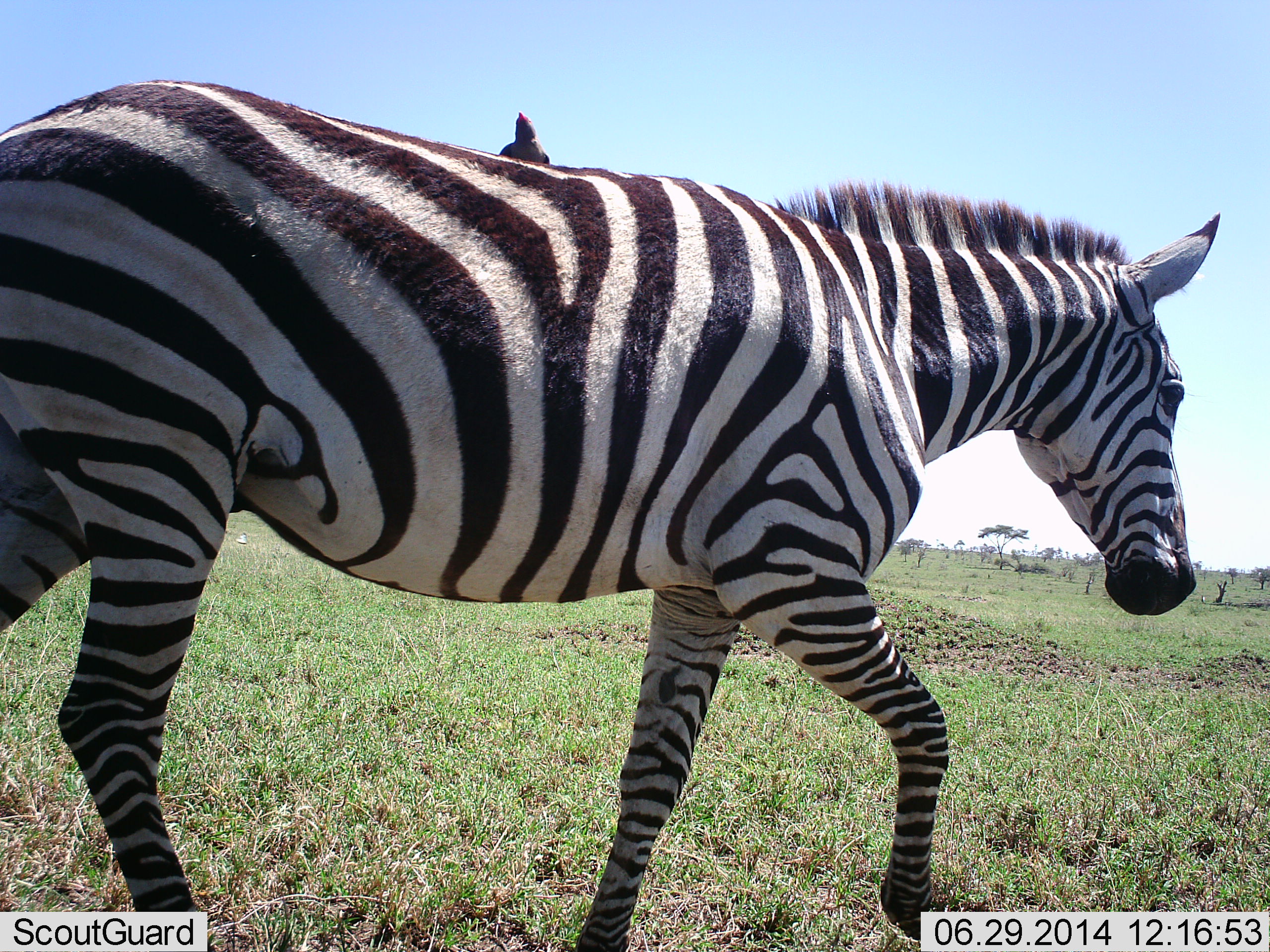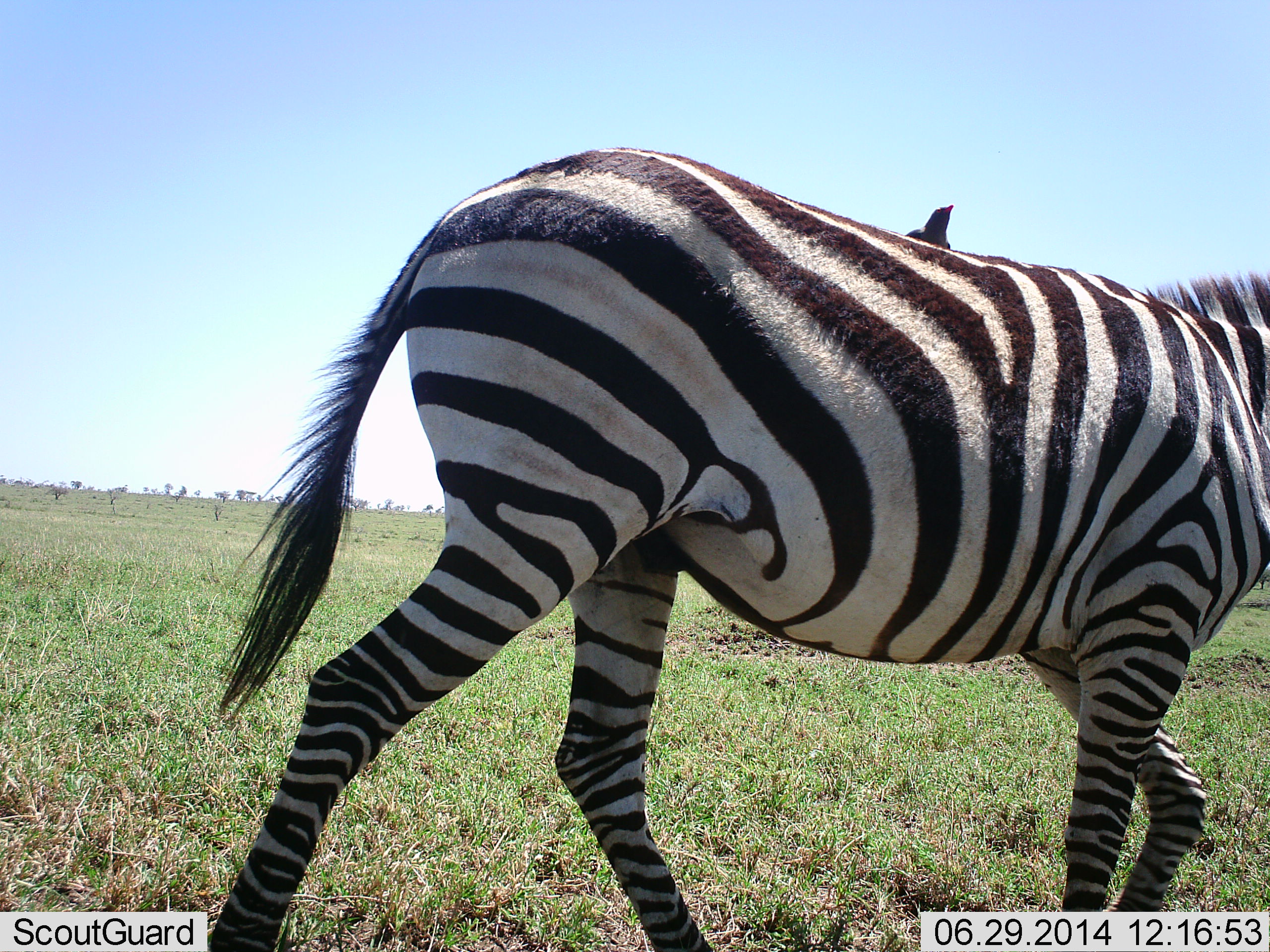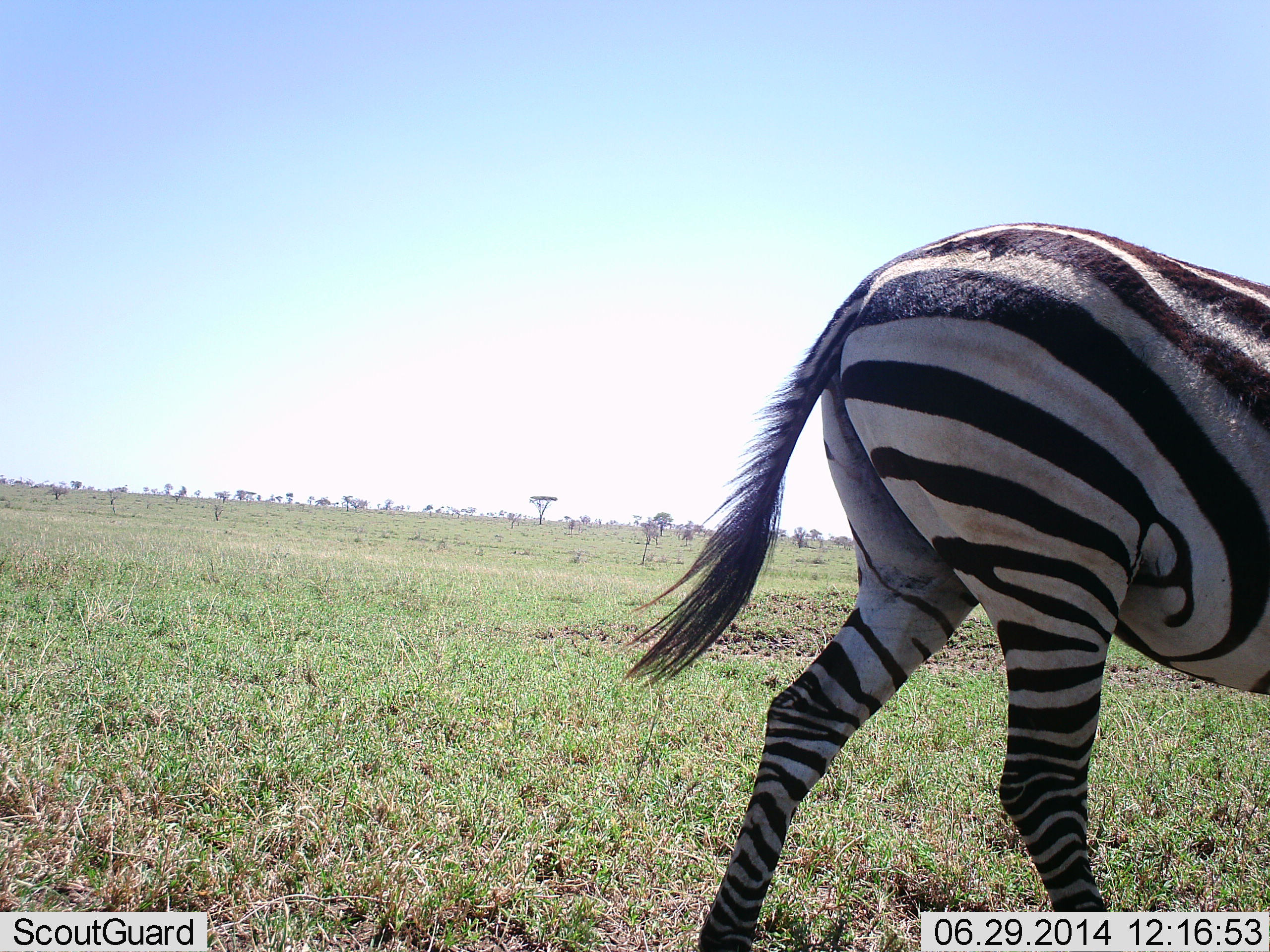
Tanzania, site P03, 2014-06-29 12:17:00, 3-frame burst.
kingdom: Animalia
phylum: Chordata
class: Aves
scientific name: Aves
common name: bird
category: otherbird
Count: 1.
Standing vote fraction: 10%.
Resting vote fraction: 60%.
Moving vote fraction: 0%.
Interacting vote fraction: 30%.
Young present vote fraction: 0%.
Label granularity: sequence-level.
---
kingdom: Animalia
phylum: Chordata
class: Mammalia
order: Perissodactyla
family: Equidae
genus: Equus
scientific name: Equus quagga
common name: plains zebra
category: zebra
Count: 1.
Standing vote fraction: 0%.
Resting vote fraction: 0%.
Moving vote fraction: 100%.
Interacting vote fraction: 0%.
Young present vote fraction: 0%.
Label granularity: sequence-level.